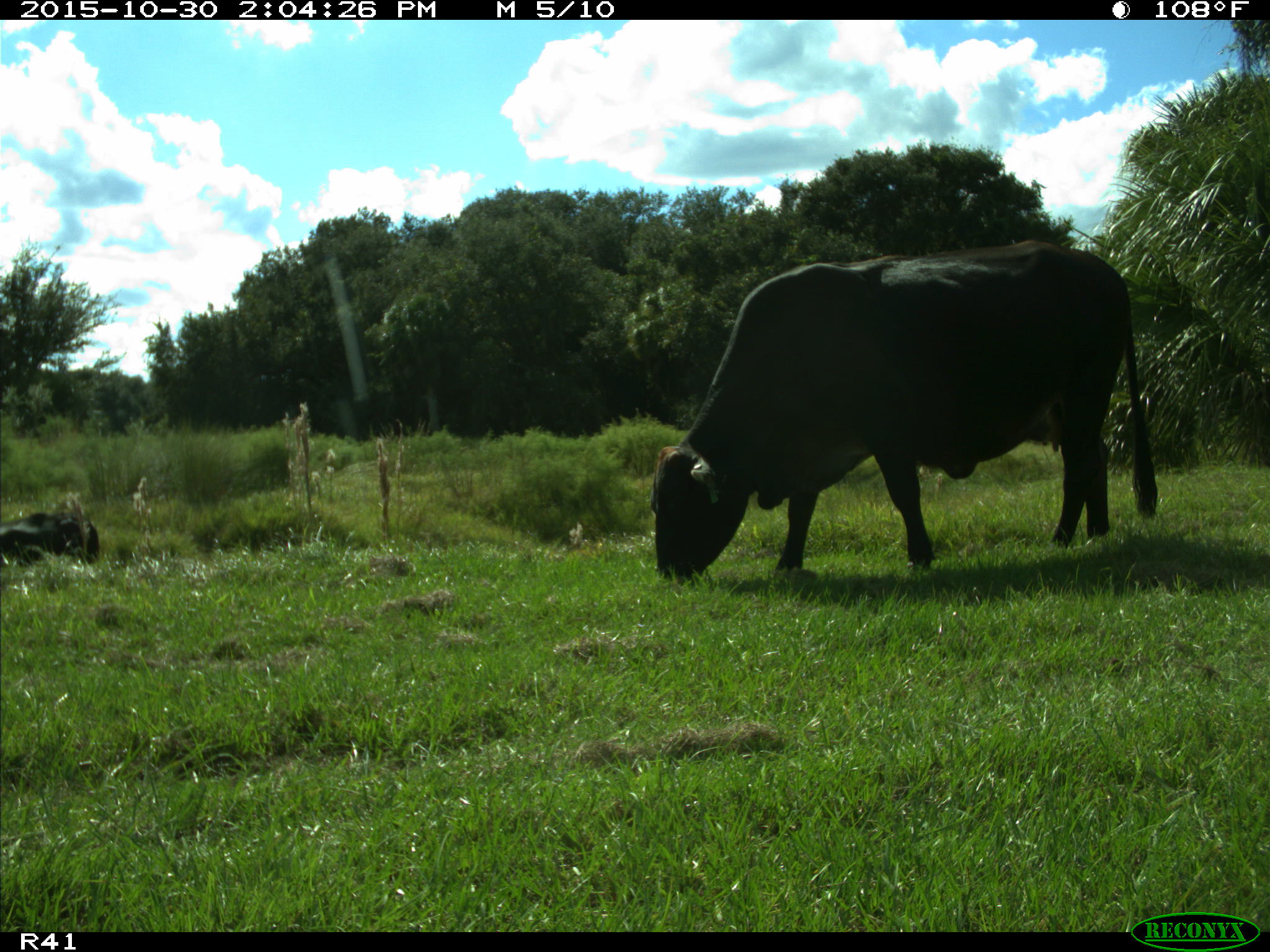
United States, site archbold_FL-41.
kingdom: Animalia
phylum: Chordata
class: Mammalia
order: Artiodactyla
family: Bovidae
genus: Bos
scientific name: Bos taurus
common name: domestic cow